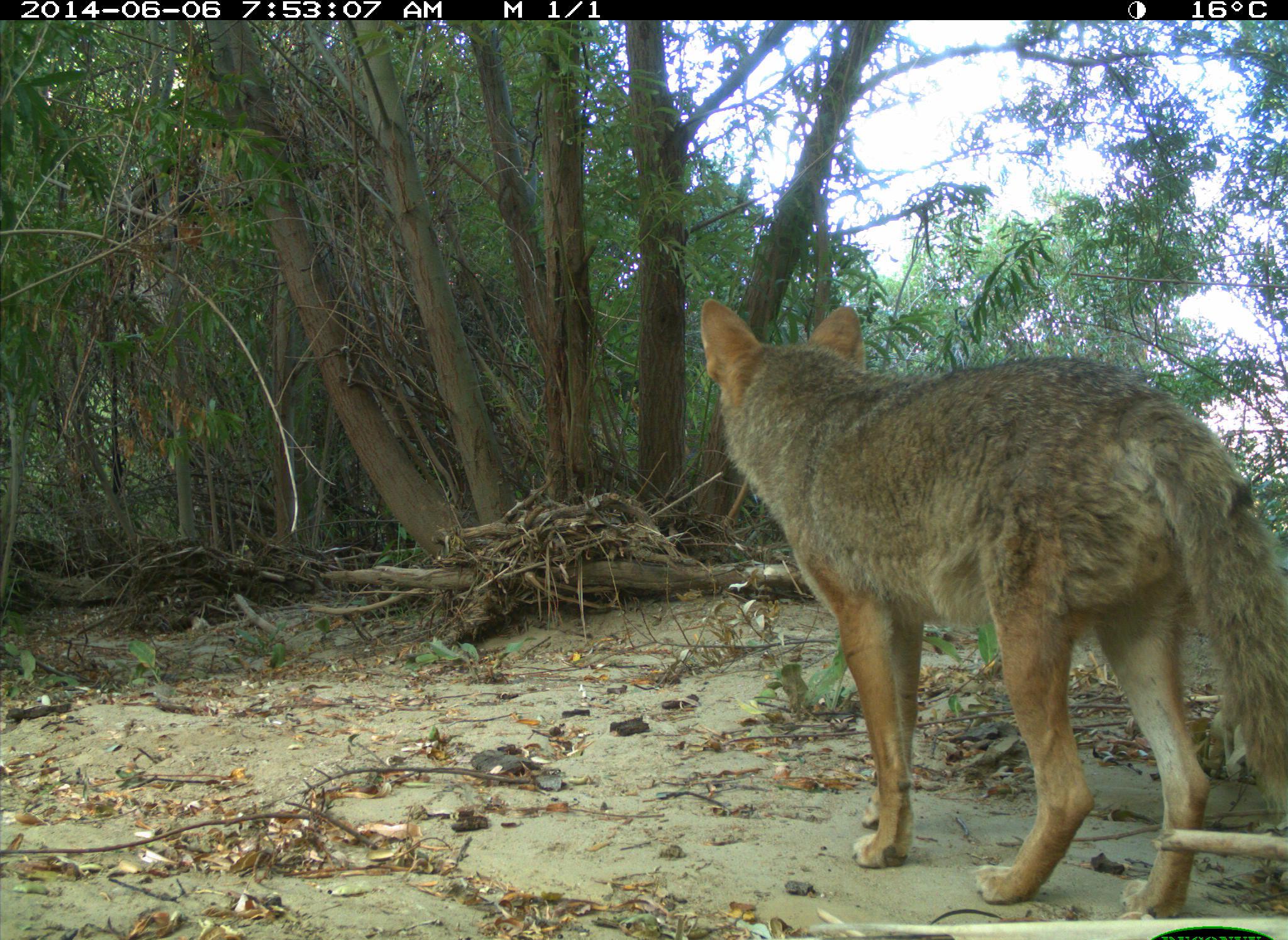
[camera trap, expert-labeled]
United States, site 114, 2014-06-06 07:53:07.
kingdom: Animalia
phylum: Chordata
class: Mammalia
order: Carnivora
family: Canidae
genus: Canis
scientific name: Canis latrans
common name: coyote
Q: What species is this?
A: Coyote (Canis latrans).